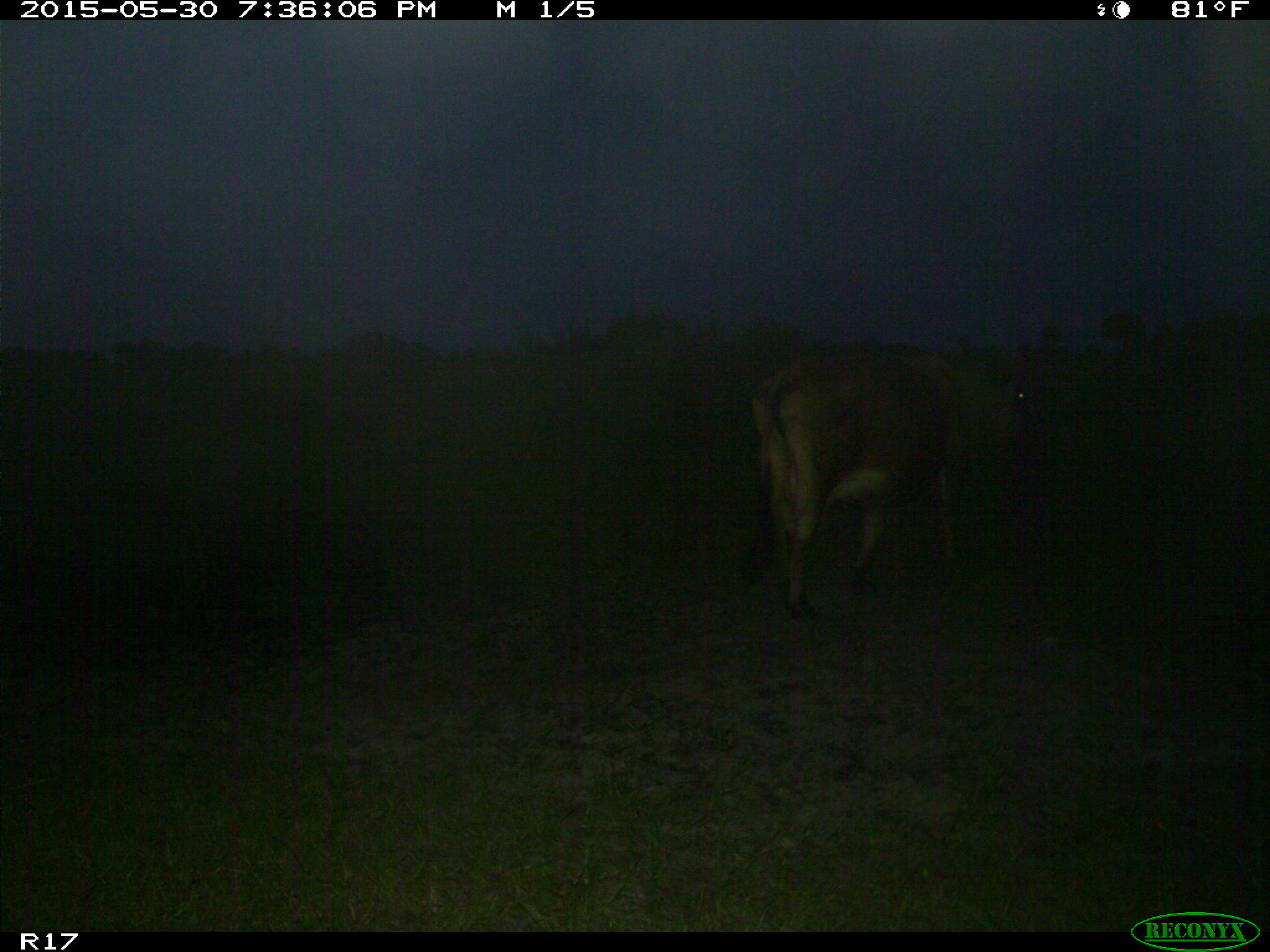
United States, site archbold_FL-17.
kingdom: Animalia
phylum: Chordata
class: Mammalia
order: Artiodactyla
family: Bovidae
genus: Bos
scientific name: Bos taurus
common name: domestic cow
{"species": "Bos taurus (domestic cow)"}